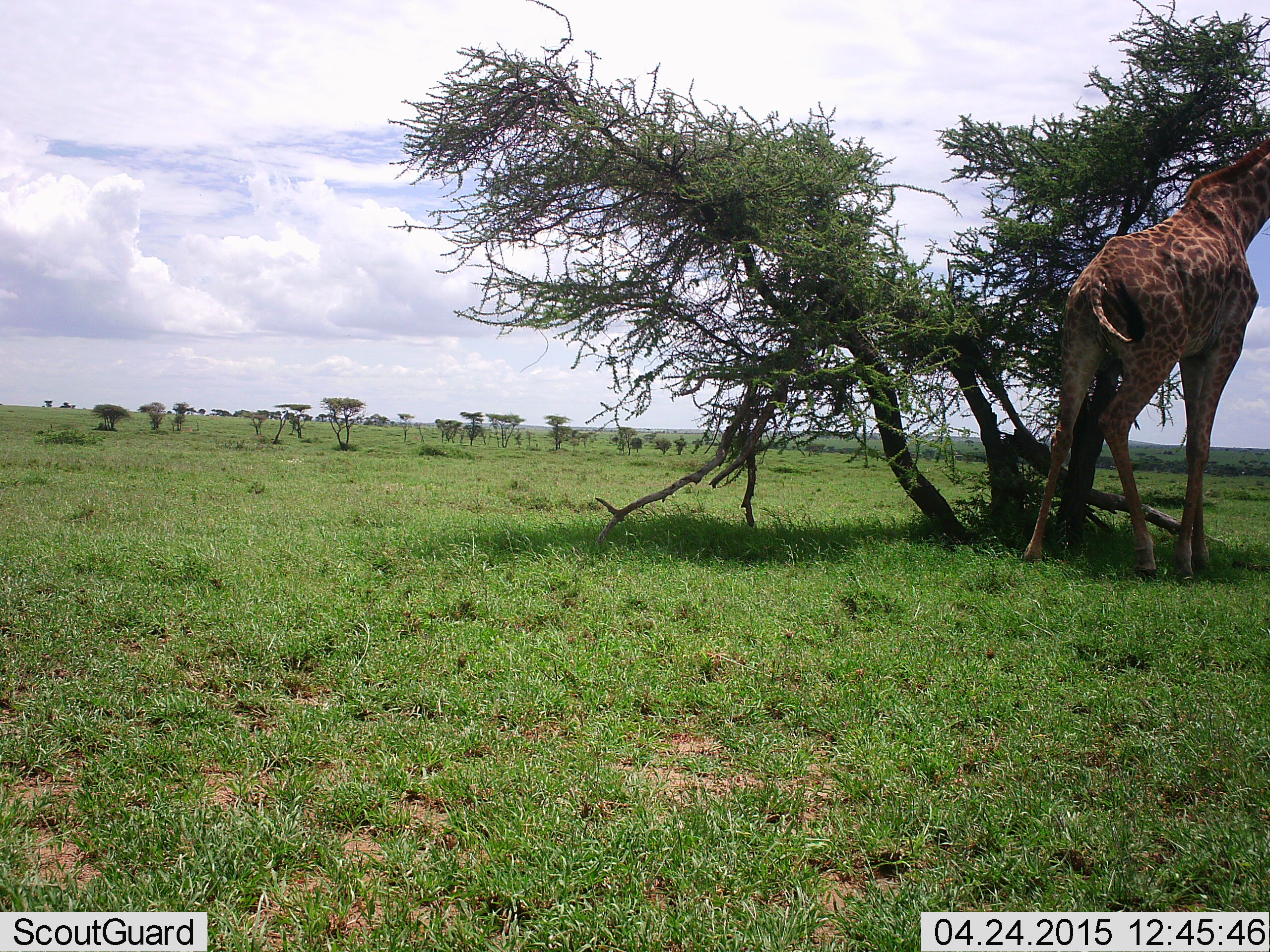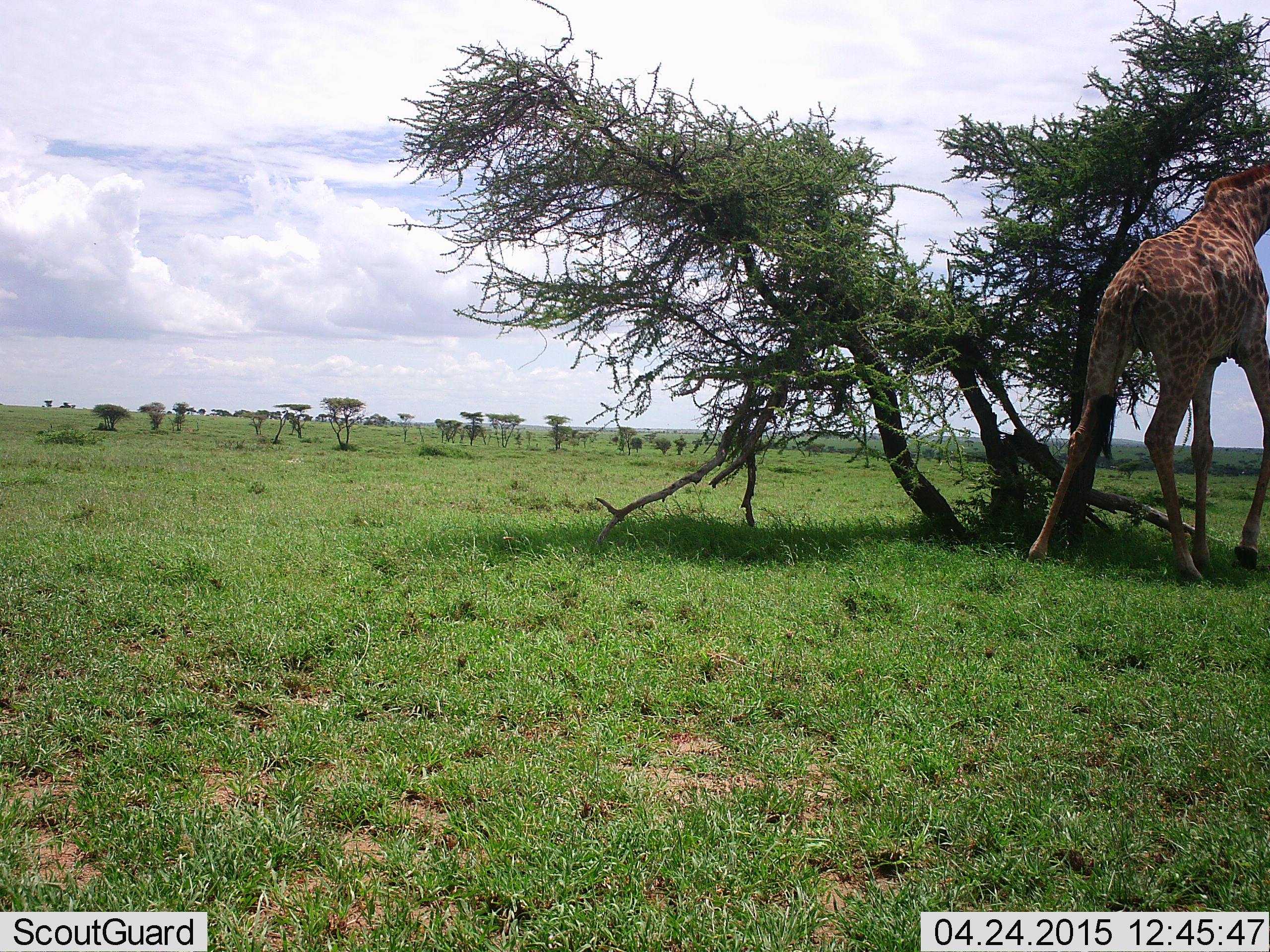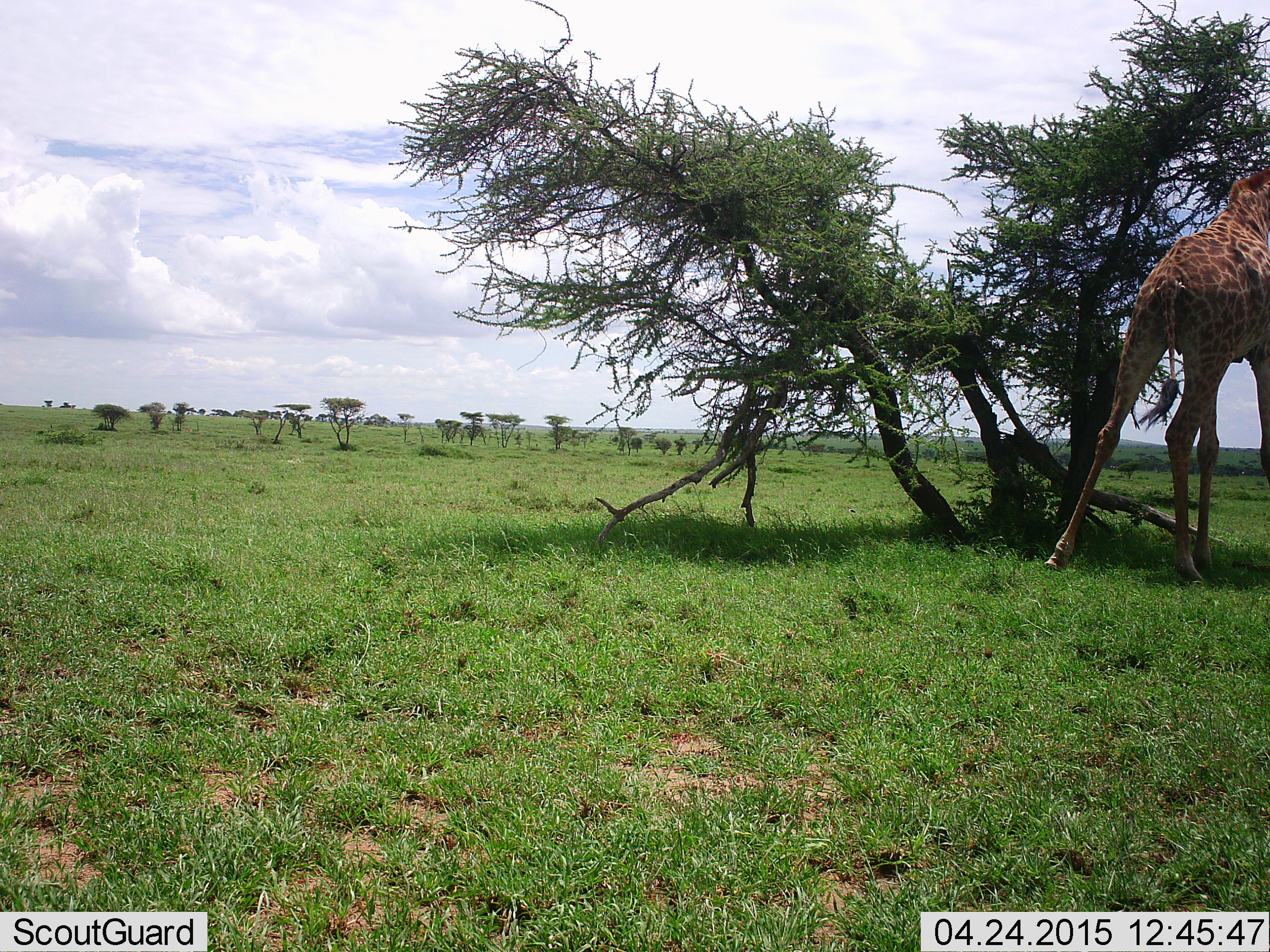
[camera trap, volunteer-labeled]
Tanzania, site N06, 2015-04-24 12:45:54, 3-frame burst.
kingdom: Animalia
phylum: Chordata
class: Mammalia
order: Artiodactyla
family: Giraffidae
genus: Giraffa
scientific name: Giraffa camelopardalis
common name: giraffe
Giraffe (Giraffa camelopardalis), count 1. Behavior (volunteer vote fractions): standing 40%, resting 0%, moving 60%, interacting 0%. Young present (vote fraction): 0%. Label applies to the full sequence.